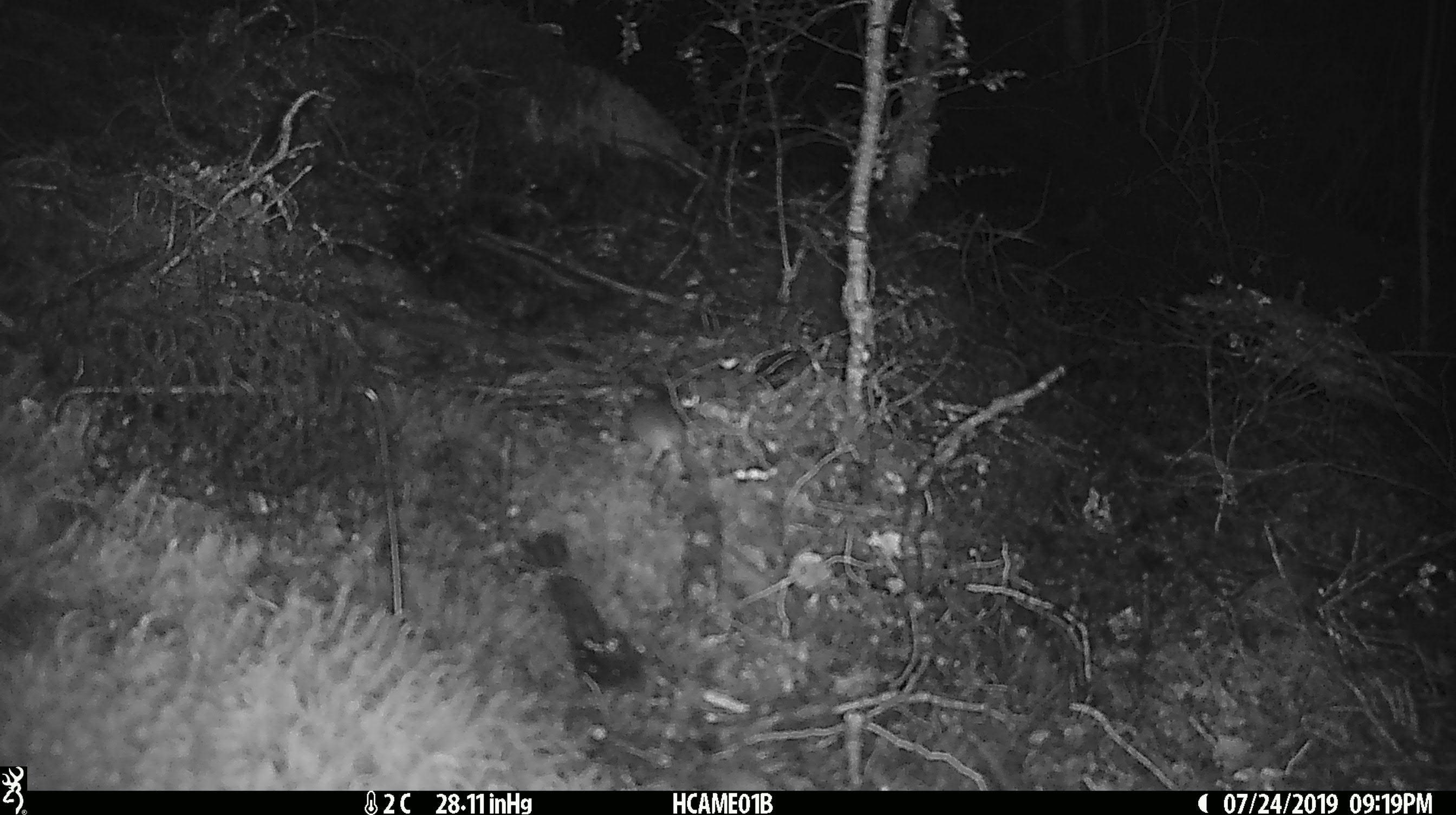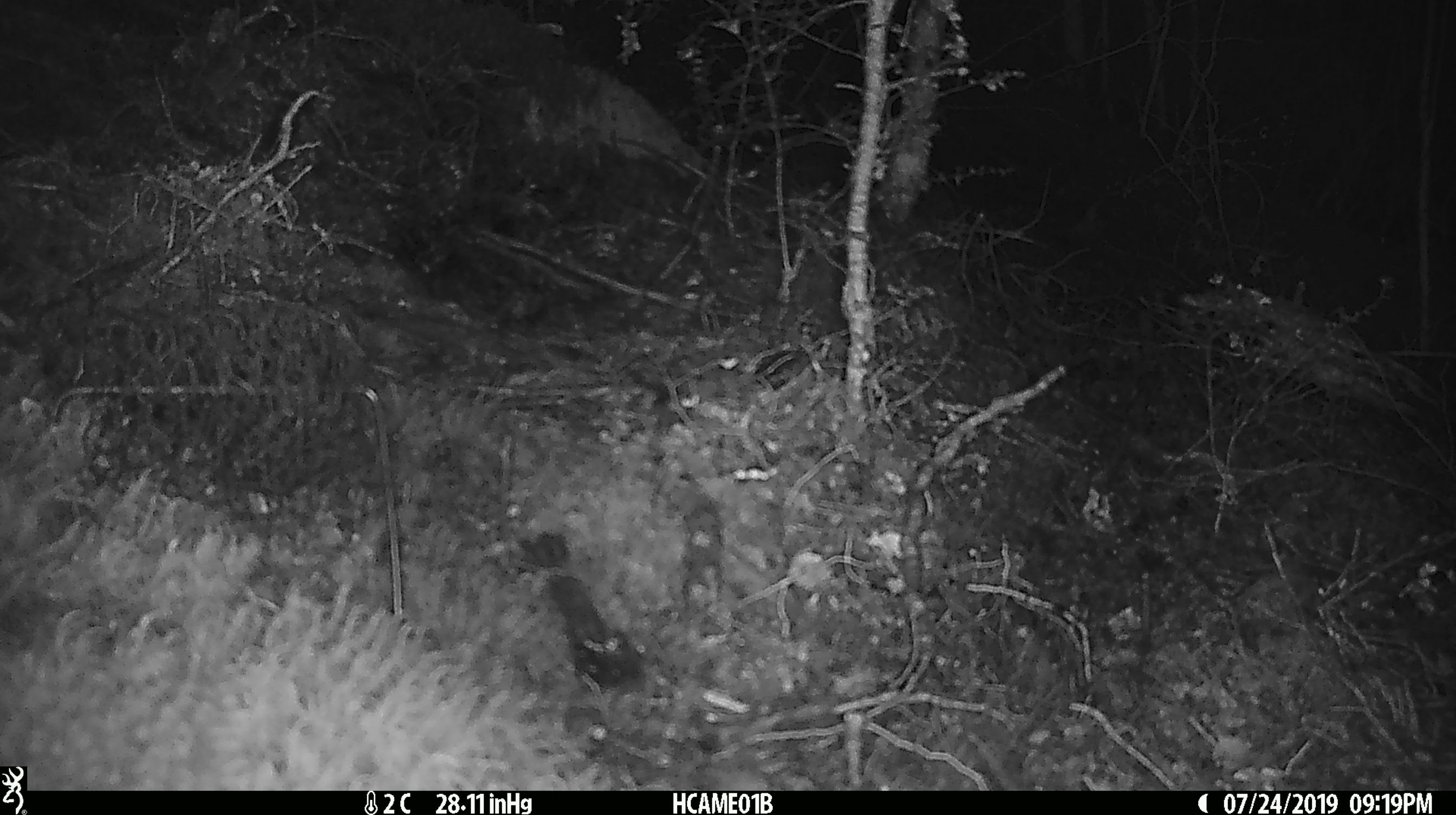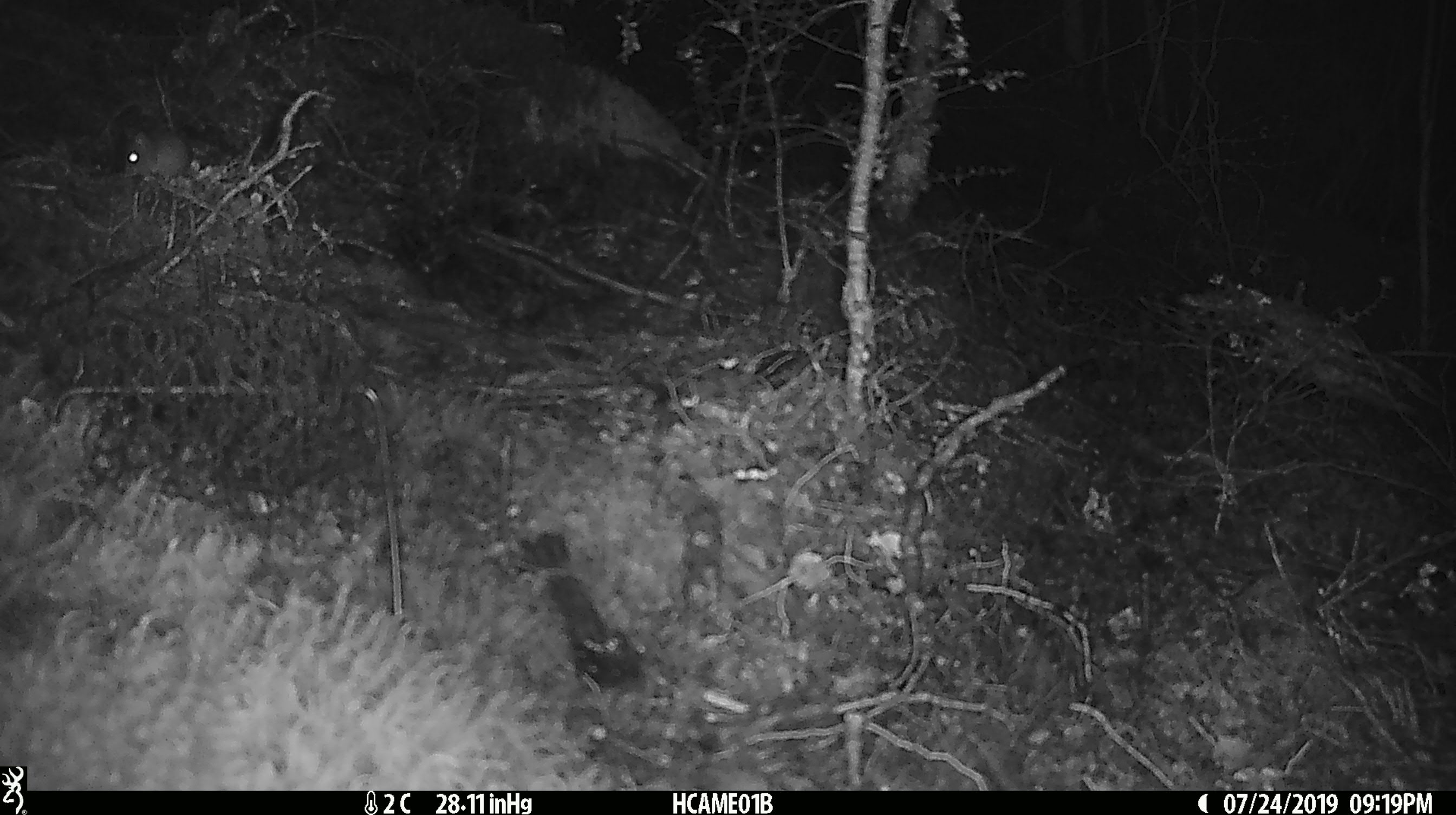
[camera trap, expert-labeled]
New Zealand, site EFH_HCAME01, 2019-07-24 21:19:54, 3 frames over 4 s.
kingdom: Animalia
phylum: Chordata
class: Mammalia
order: Rodentia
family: Muridae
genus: Mus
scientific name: Mus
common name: mouse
Mouse (Mus).